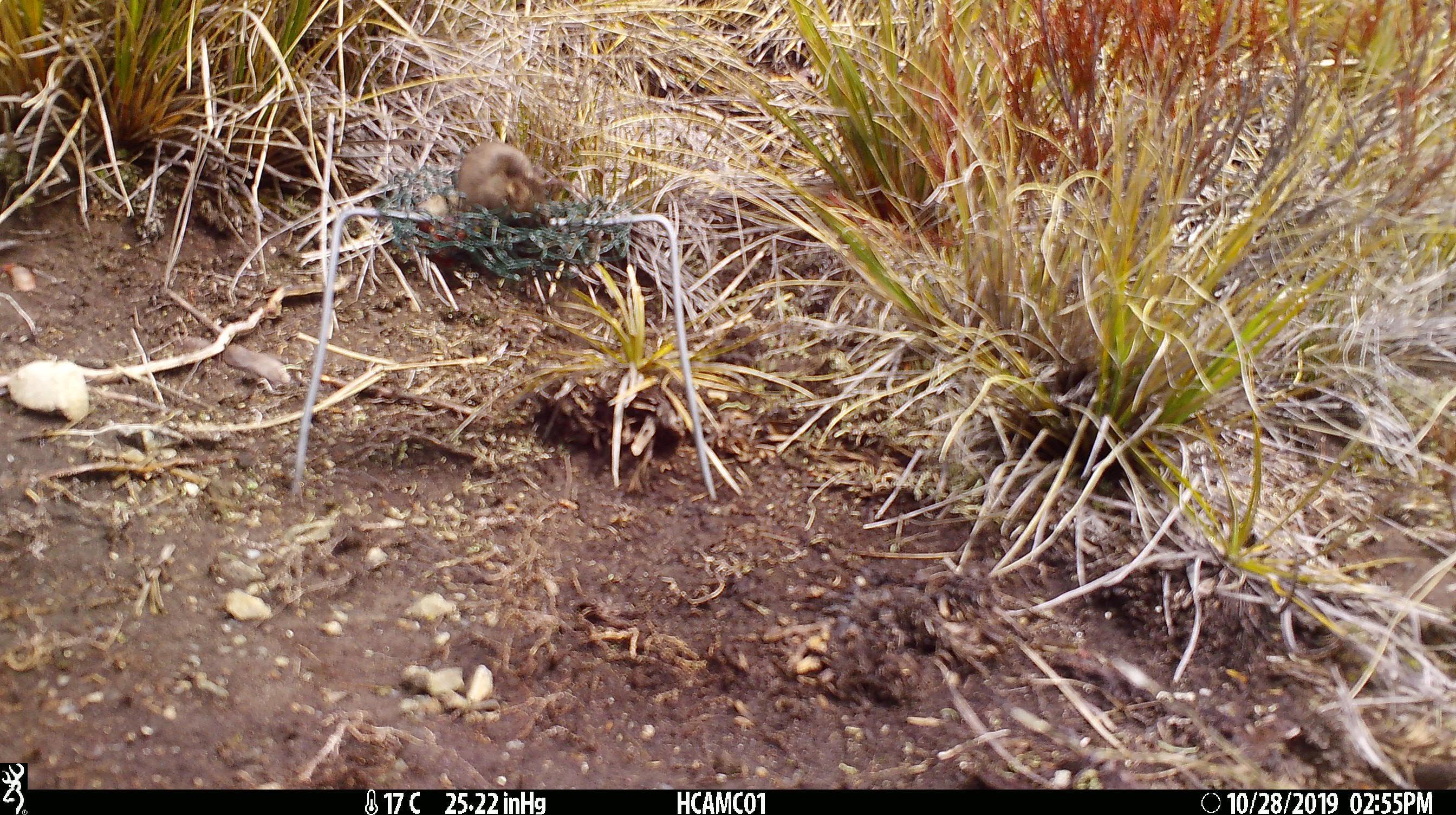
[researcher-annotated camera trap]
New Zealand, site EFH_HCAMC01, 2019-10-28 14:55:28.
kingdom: Animalia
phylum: Chordata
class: Mammalia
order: Rodentia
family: Muridae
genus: Mus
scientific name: Mus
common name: mouse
Mouse (Mus).